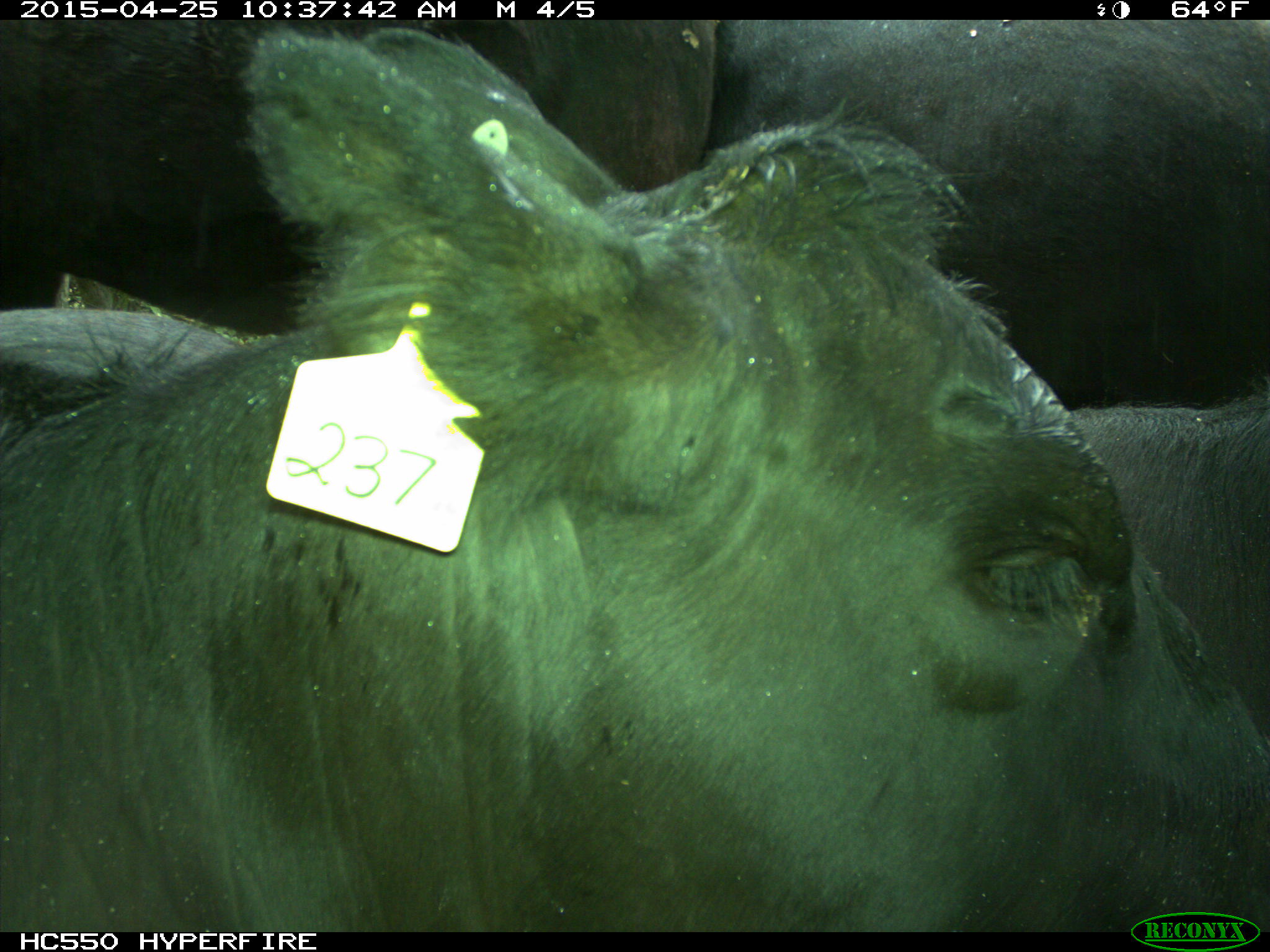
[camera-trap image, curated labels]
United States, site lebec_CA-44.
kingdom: Animalia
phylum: Chordata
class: Mammalia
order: Artiodactyla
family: Suidae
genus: Sus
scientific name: Sus scrofa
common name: wild boar